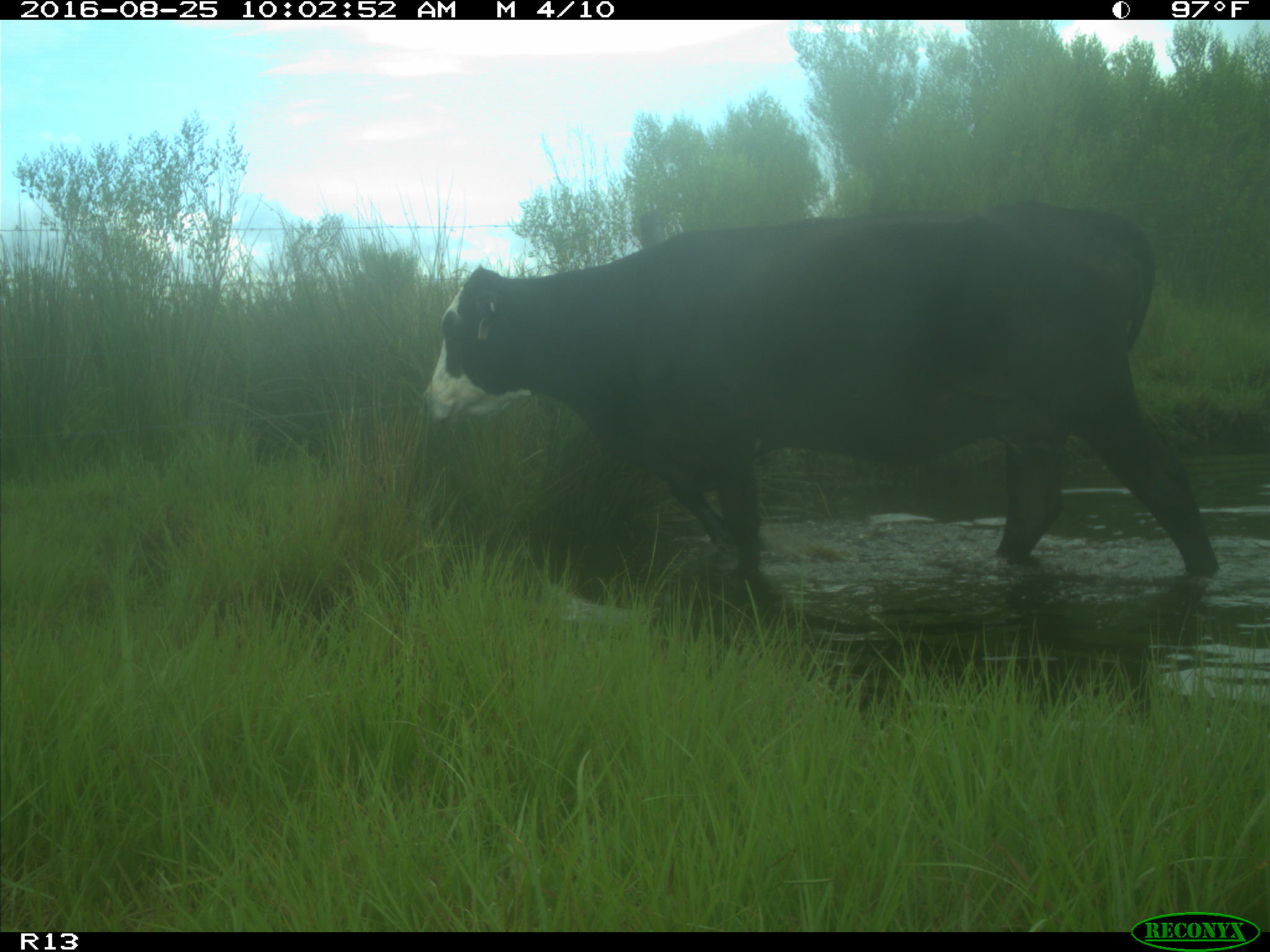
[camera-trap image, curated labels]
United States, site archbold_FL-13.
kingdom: Animalia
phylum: Chordata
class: Mammalia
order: Artiodactyla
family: Bovidae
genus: Bos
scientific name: Bos taurus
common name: domestic cow